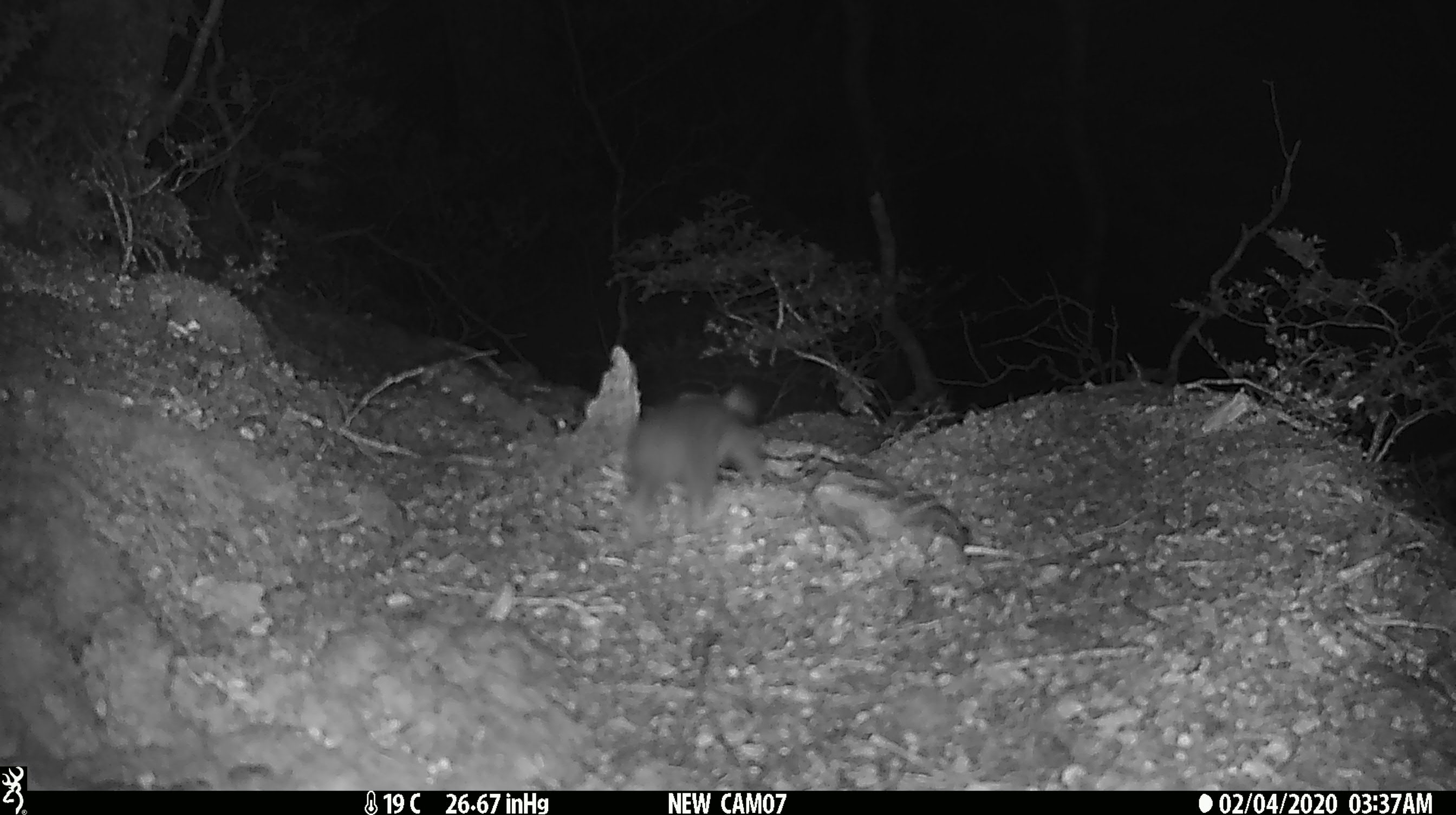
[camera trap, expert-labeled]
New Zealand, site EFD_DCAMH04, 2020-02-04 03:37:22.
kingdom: Animalia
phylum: Chordata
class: Mammalia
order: Rodentia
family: Muridae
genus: Rattus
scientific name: Rattus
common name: rat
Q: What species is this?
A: Rat (Rattus).